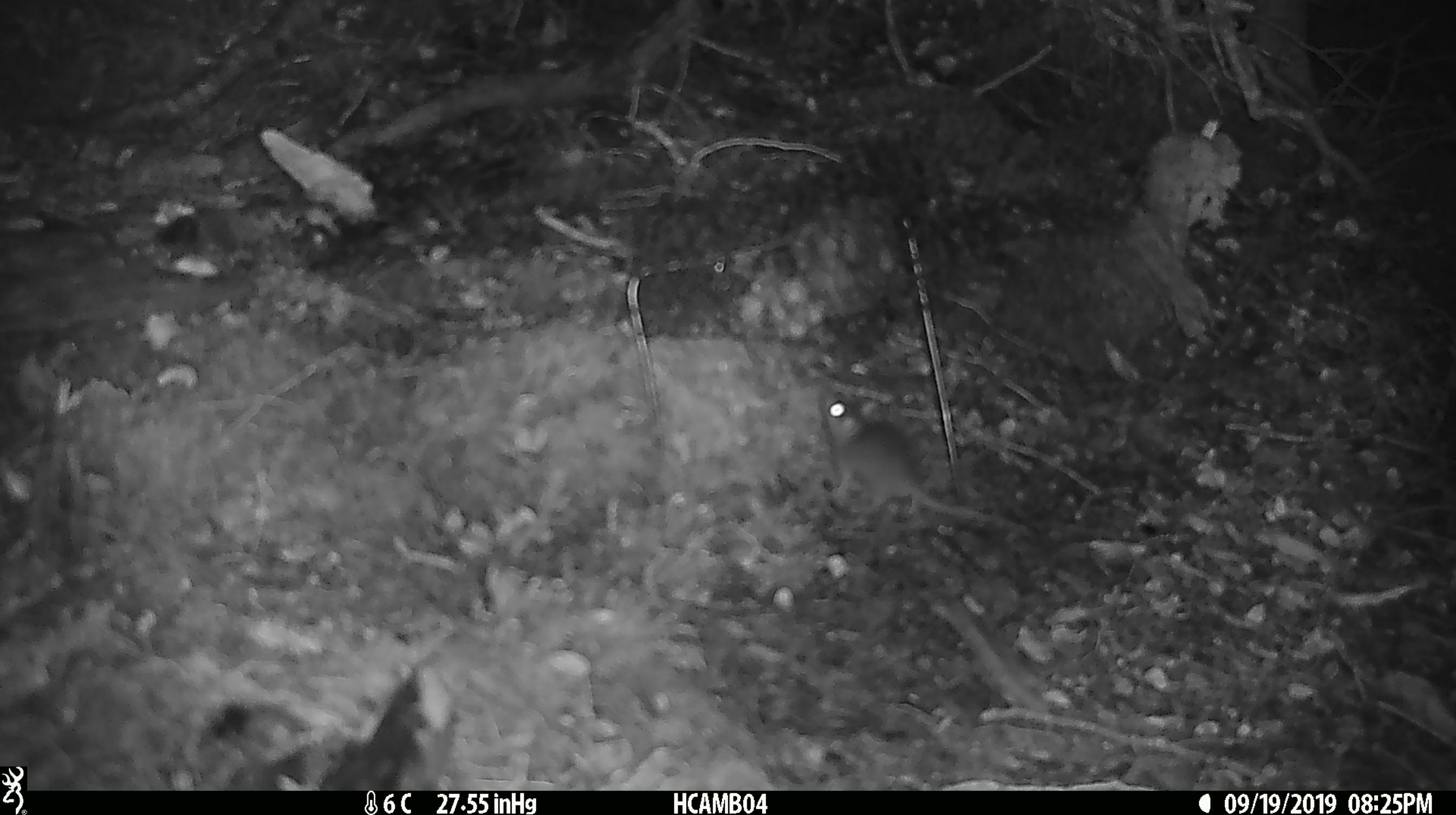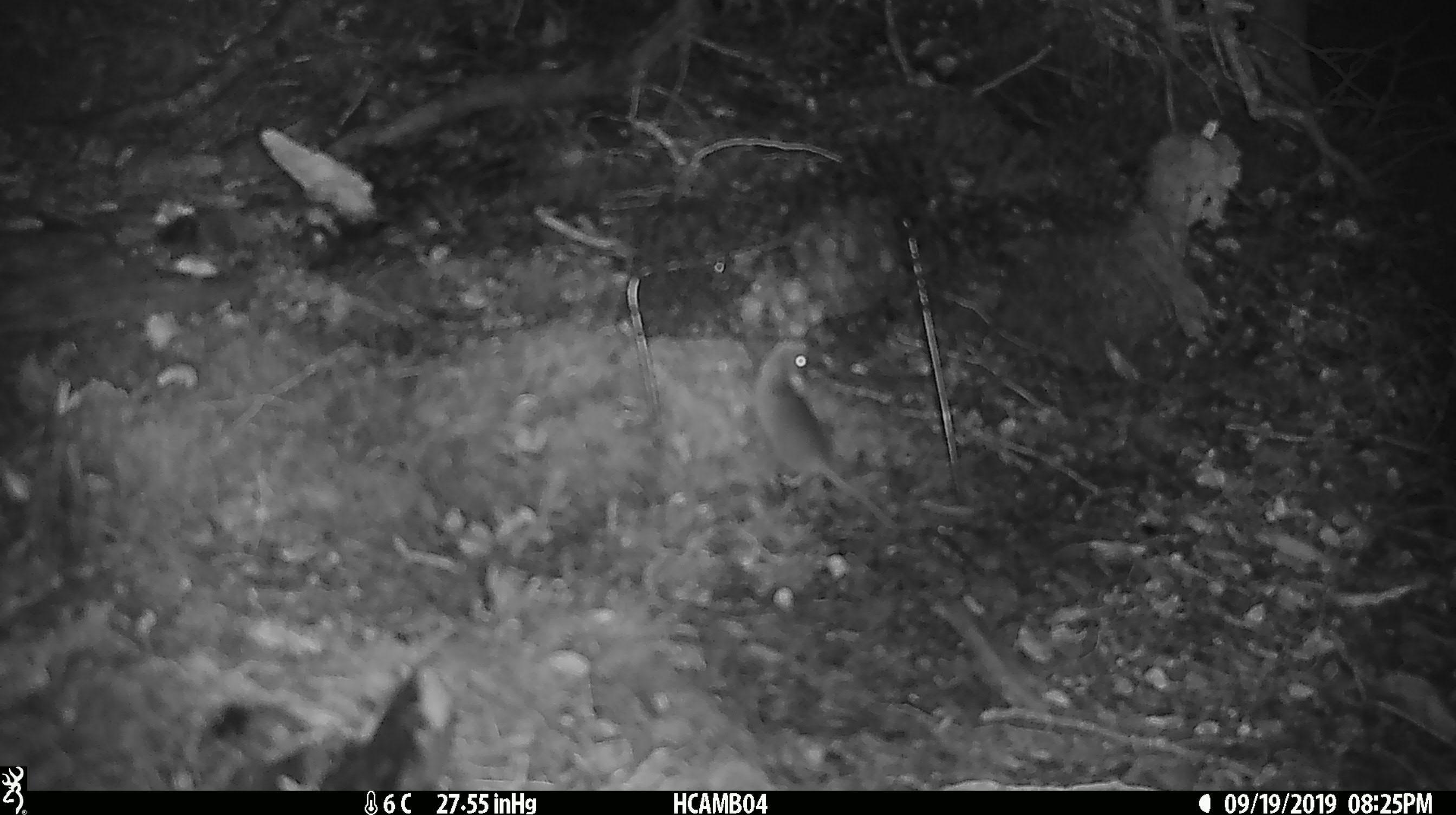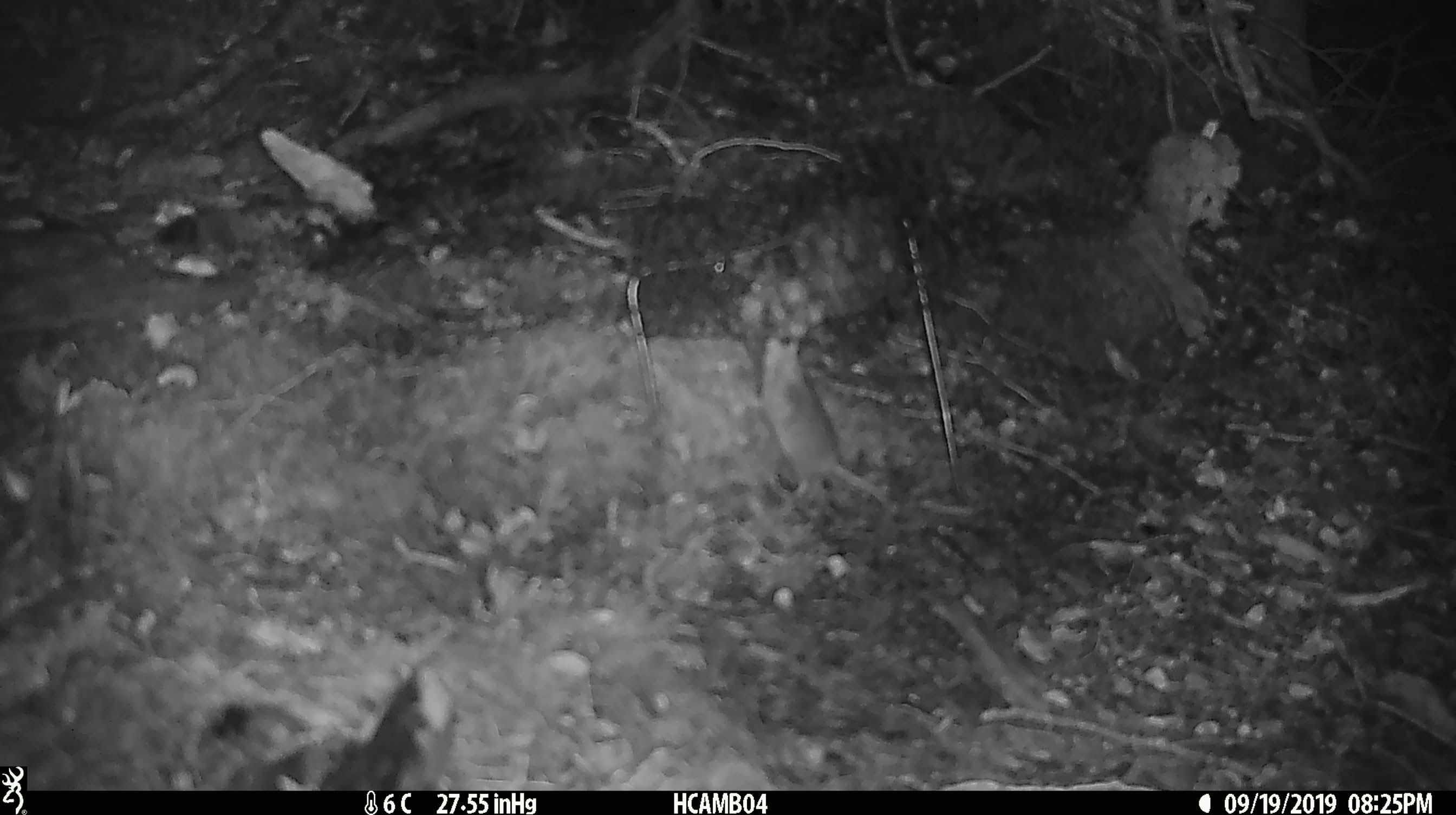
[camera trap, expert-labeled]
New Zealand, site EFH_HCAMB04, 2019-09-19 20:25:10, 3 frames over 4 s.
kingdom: Animalia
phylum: Chordata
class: Mammalia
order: Rodentia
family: Muridae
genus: Mus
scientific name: Mus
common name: mouse